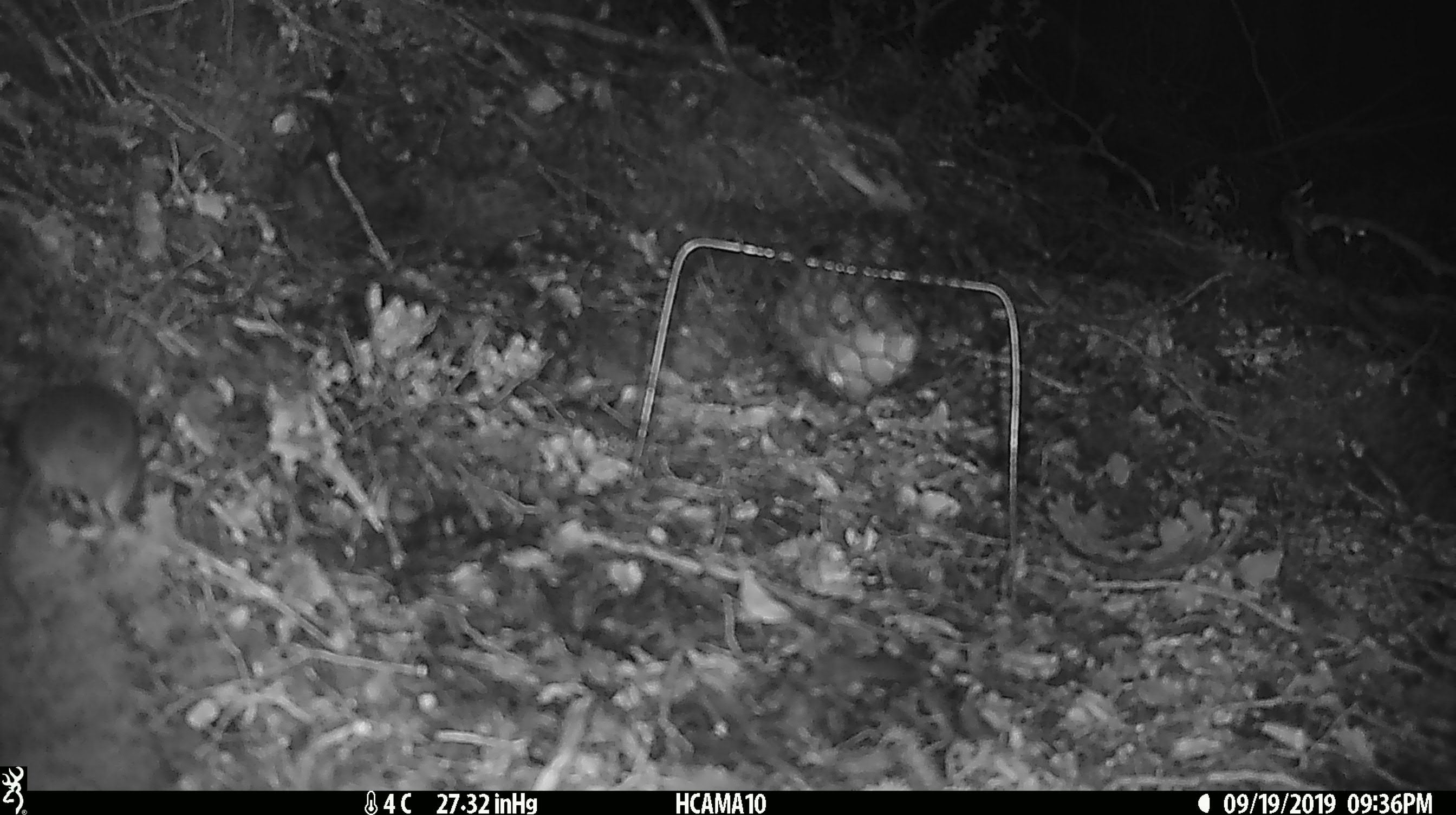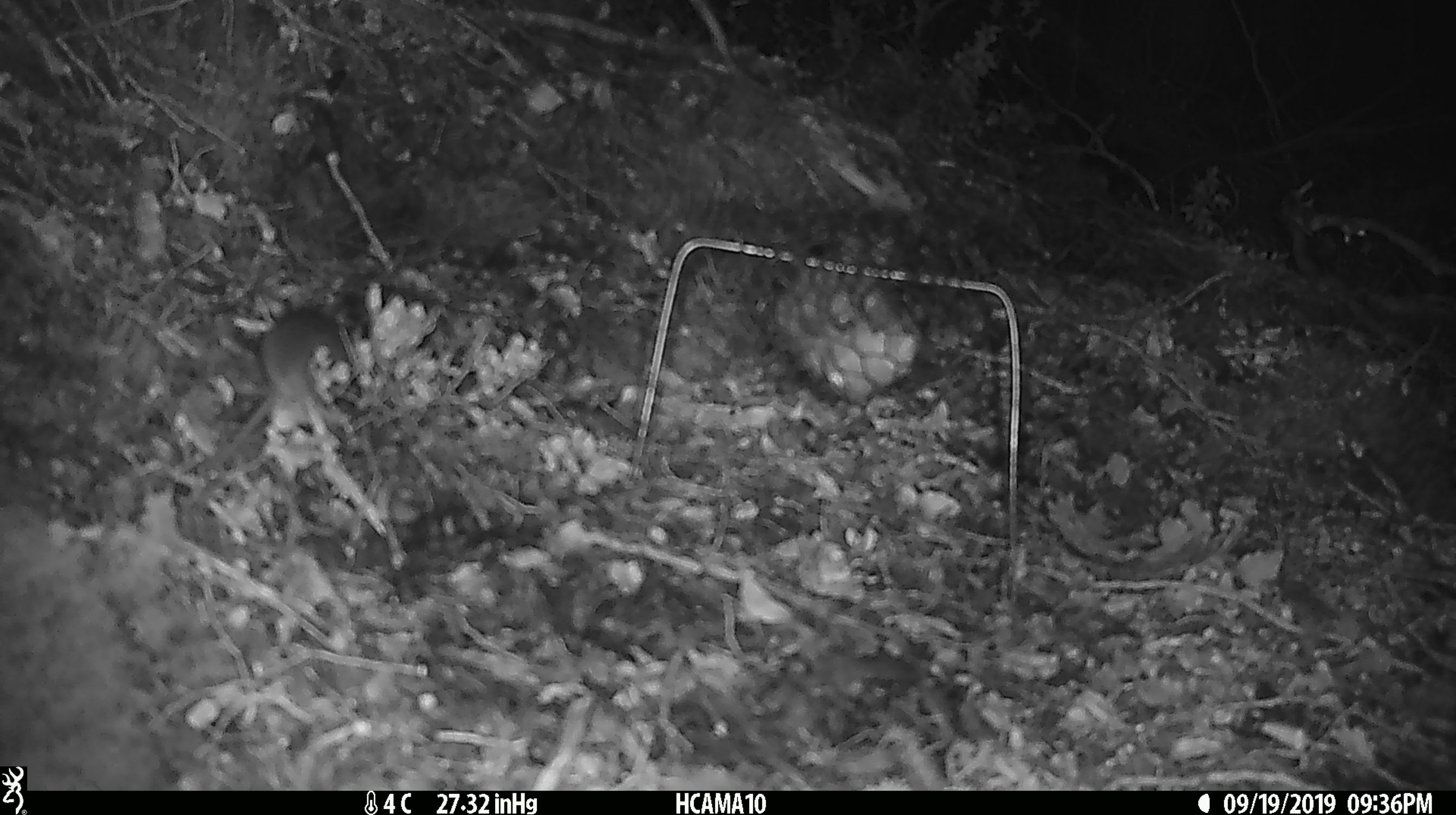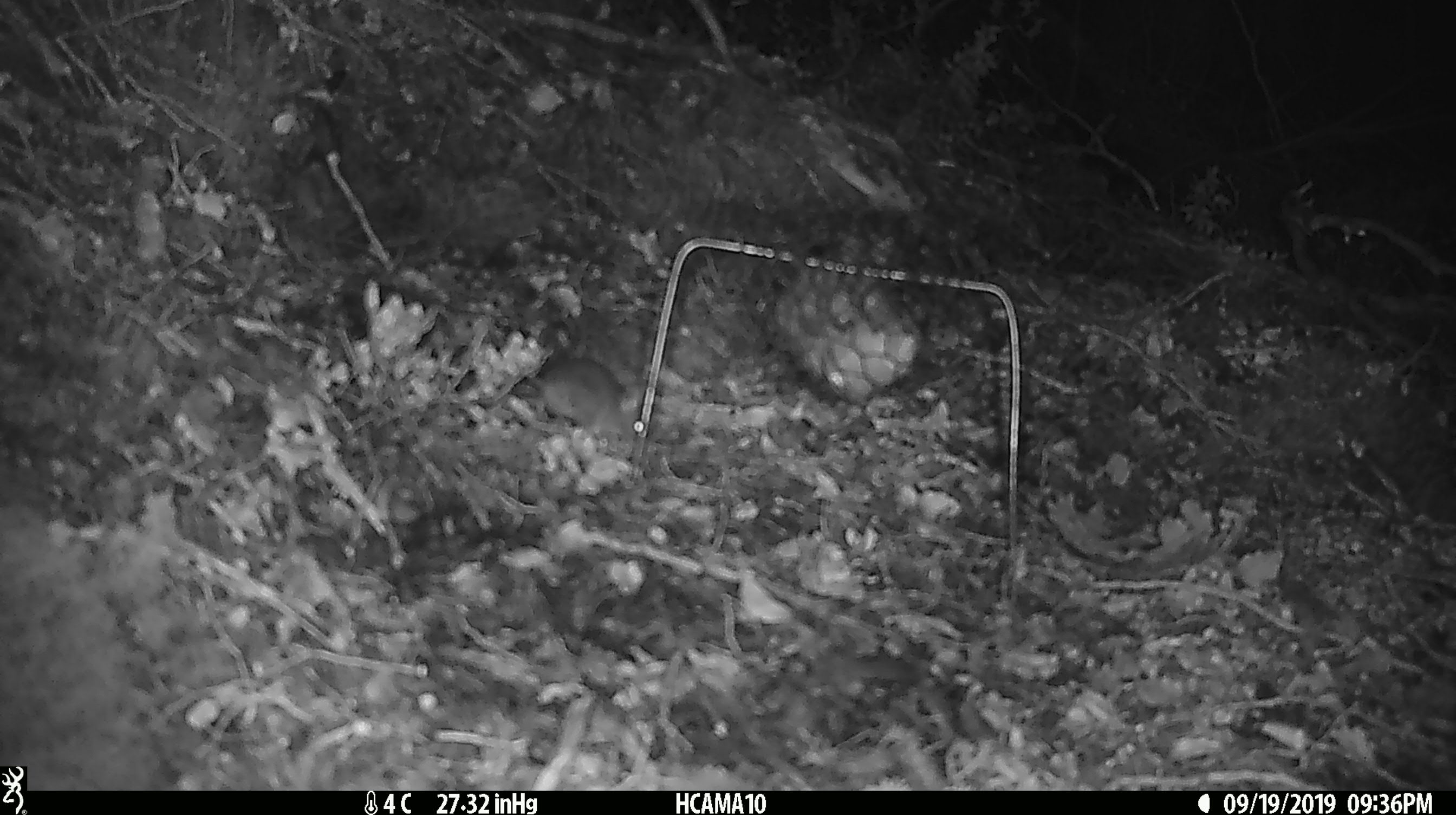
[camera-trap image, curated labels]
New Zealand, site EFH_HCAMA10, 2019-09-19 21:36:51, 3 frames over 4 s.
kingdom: Animalia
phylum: Chordata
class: Mammalia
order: Rodentia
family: Muridae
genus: Mus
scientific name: Mus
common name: mouse